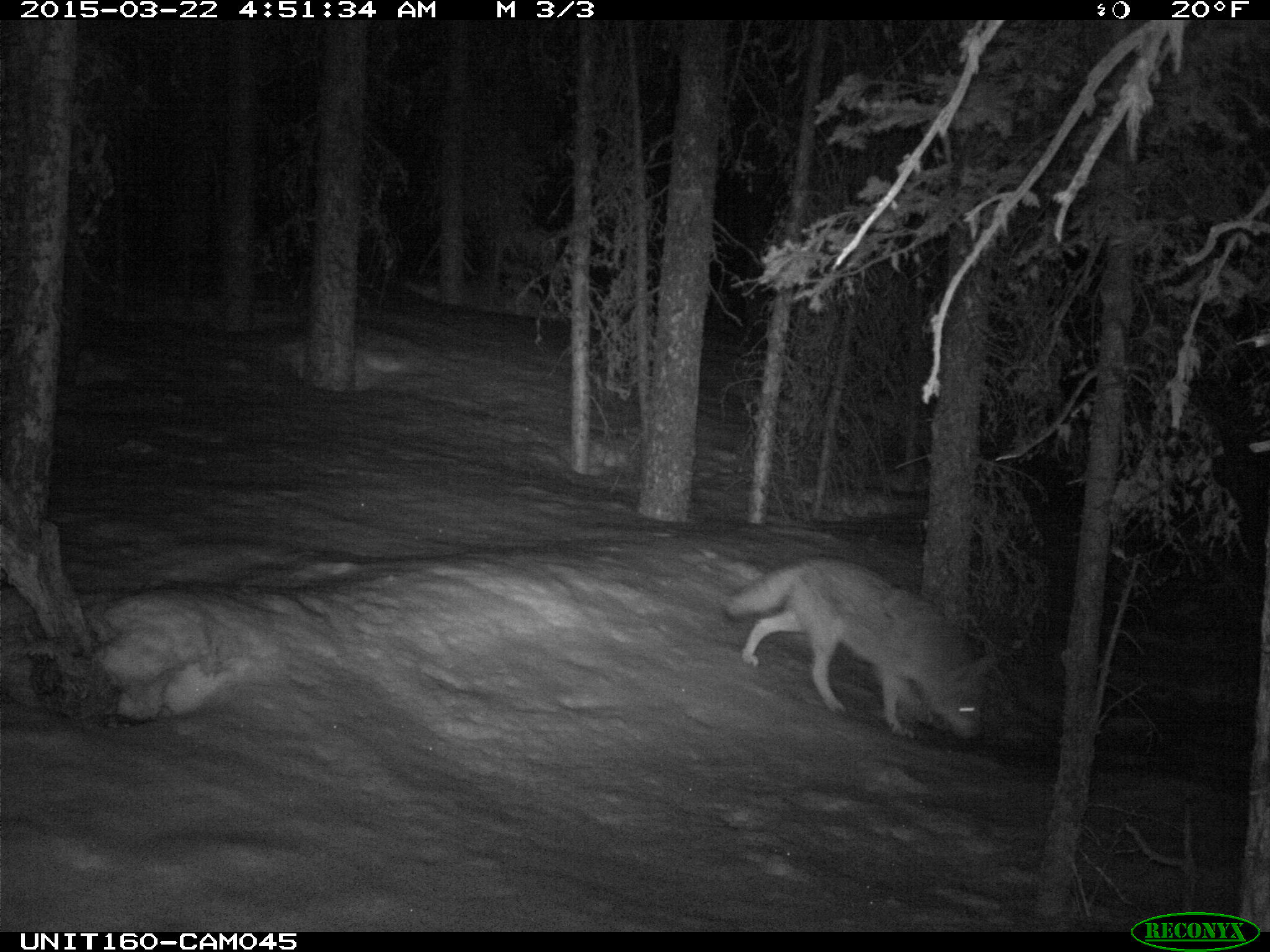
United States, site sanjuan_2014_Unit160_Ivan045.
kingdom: Animalia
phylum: Chordata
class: Mammalia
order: Carnivora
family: Canidae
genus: Canis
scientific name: Canis latrans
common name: coyote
Canis latrans (coyote).